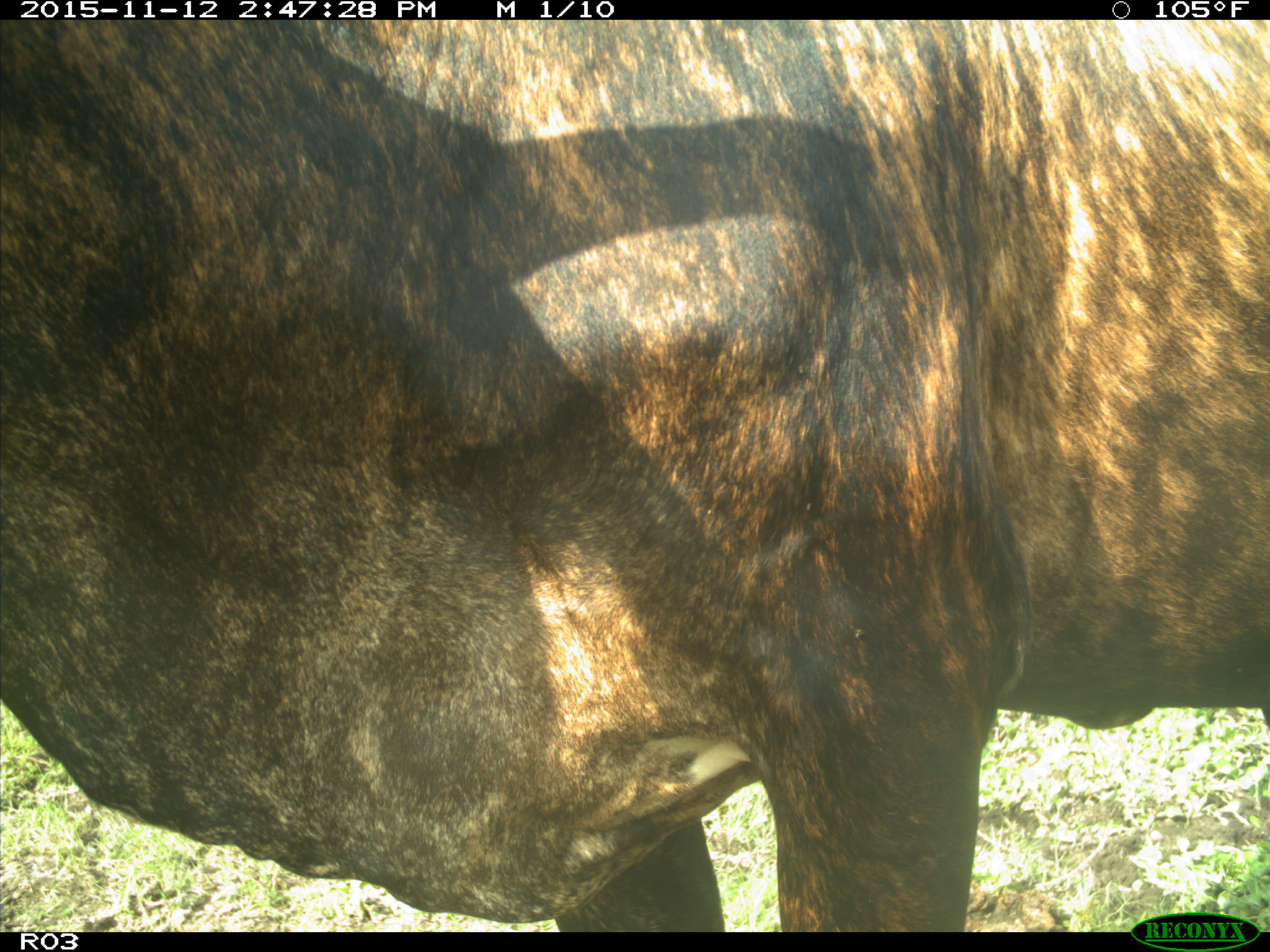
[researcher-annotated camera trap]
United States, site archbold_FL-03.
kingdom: Animalia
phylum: Chordata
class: Mammalia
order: Artiodactyla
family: Bovidae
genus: Bos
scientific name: Bos taurus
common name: domestic cow